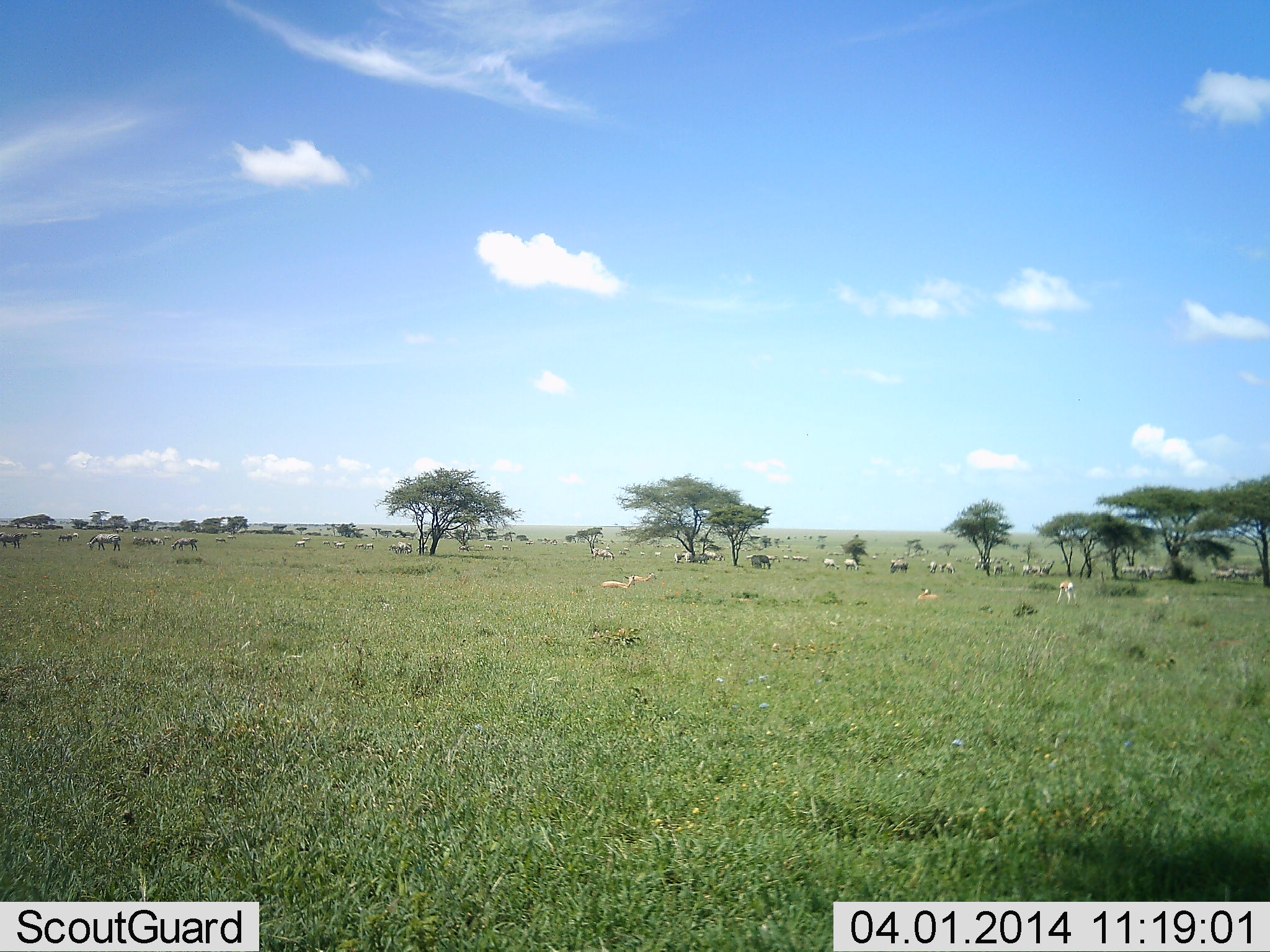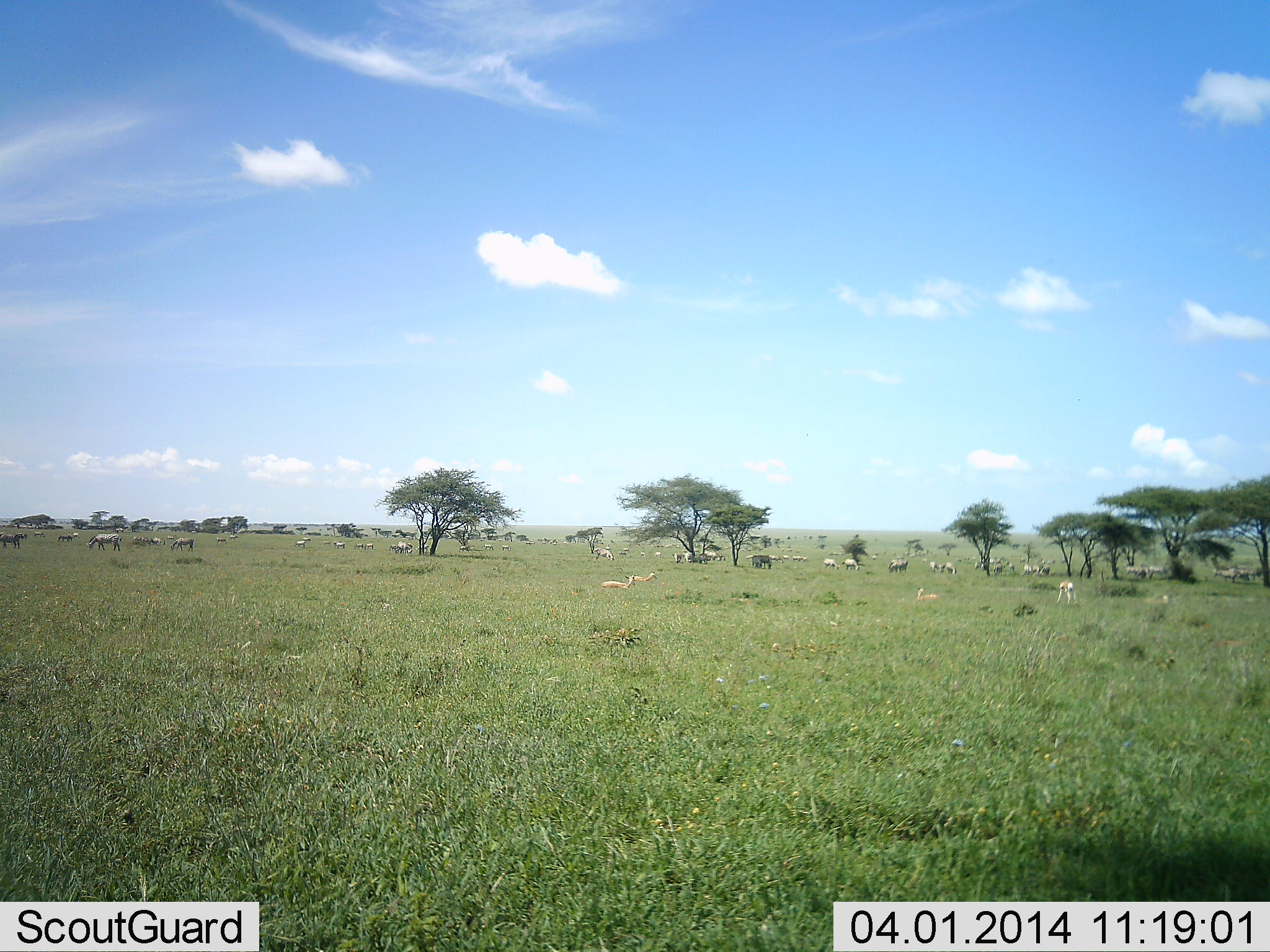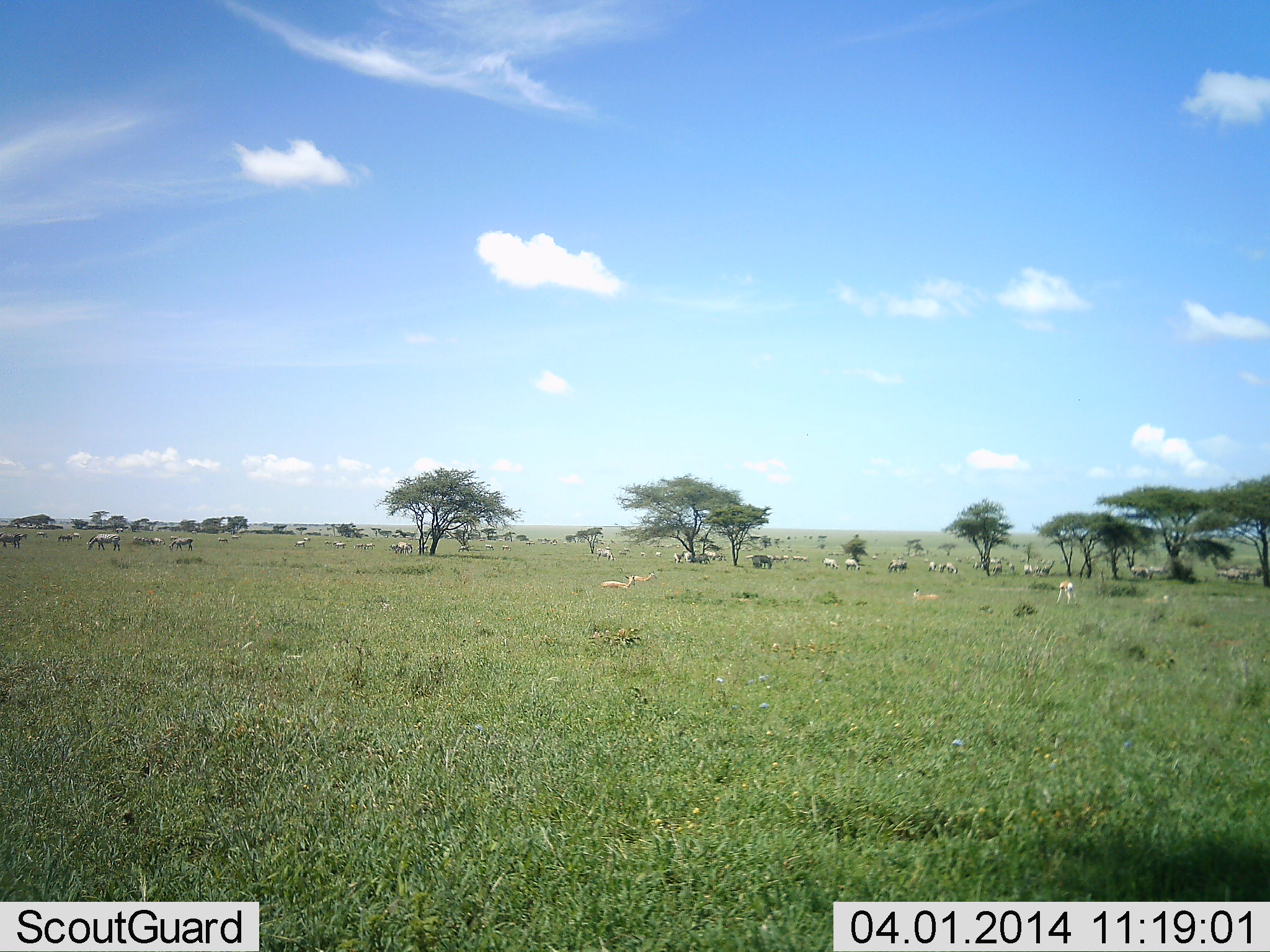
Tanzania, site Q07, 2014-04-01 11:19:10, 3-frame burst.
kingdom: Animalia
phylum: Chordata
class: Mammalia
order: Artiodactyla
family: Bovidae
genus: Nanger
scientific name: Nanger granti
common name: grant's gazelle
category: gazellegrants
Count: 5.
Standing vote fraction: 44%.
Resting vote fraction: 78%.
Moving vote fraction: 11%.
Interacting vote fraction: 0%.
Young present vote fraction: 0%.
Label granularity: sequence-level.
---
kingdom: Animalia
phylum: Chordata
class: Mammalia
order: Artiodactyla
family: Bovidae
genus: Connochaetes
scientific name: Connochaetes taurinus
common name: blue wildebeest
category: wildebeest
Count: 11-50.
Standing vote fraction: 80%.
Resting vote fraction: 30%.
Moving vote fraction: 20%.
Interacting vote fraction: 10%.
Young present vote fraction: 0%.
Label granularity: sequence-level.